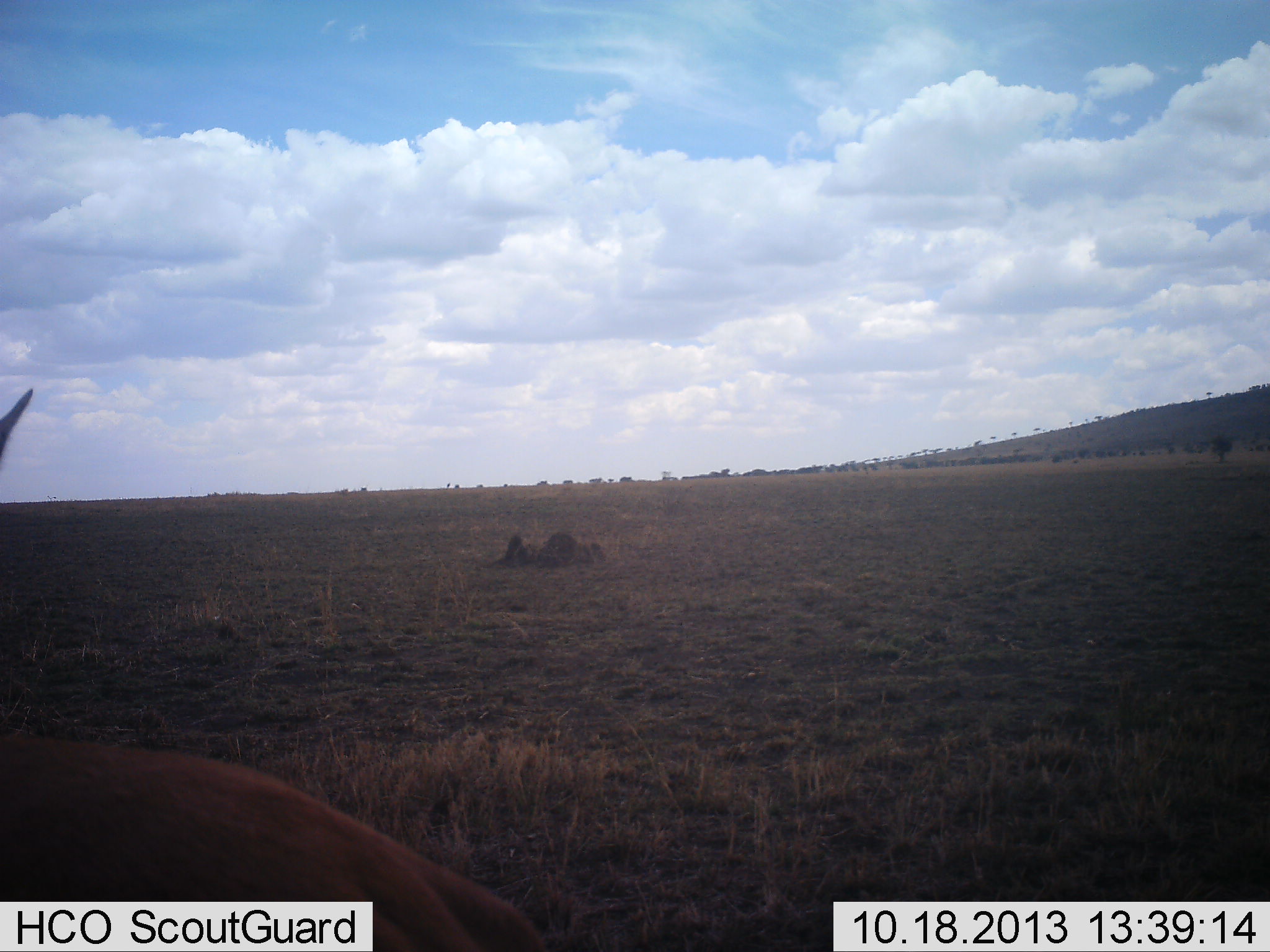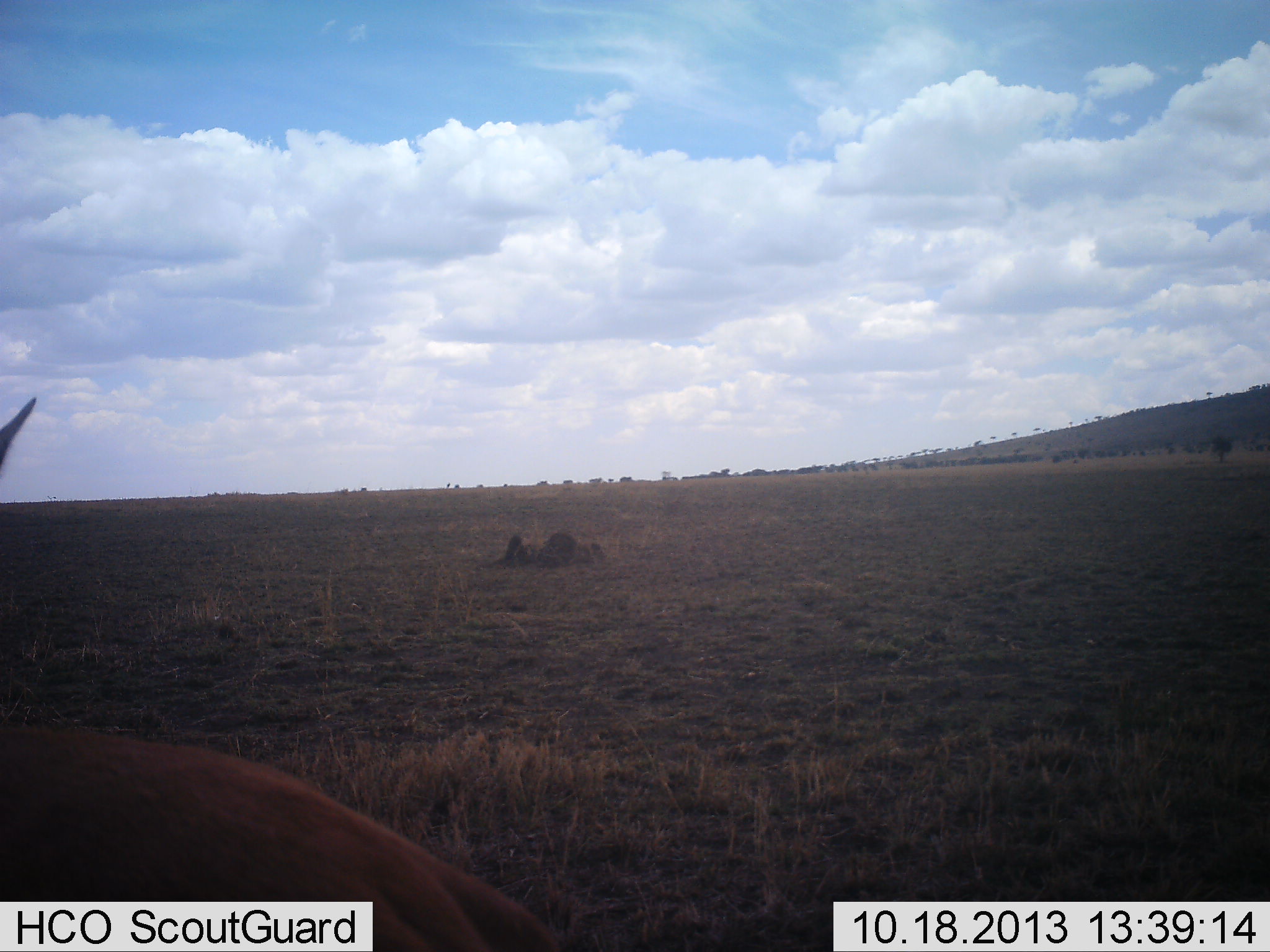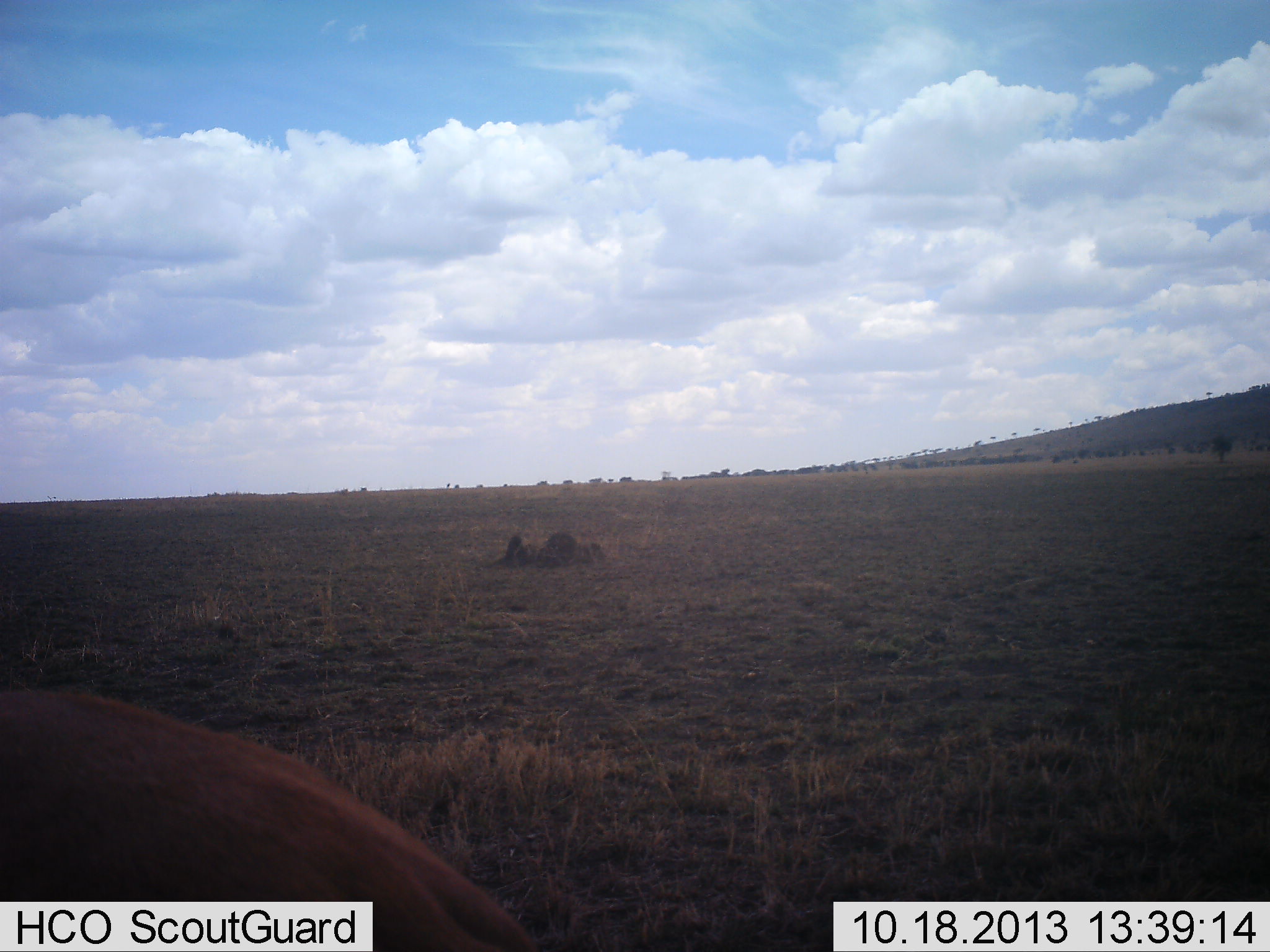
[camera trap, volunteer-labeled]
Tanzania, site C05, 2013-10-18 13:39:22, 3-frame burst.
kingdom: Animalia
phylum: Chordata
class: Mammalia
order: Artiodactyla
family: Bovidae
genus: Eudorcas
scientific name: Eudorcas thomsonii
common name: thomson's gazelle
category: gazellethomsons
Gazellethomsons (thomson's gazelle) (Eudorcas thomsonii), count 1. Behavior (volunteer vote fractions): standing 67%, resting 17%, moving 17%, interacting 0%. Young present (vote fraction): 0%. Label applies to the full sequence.